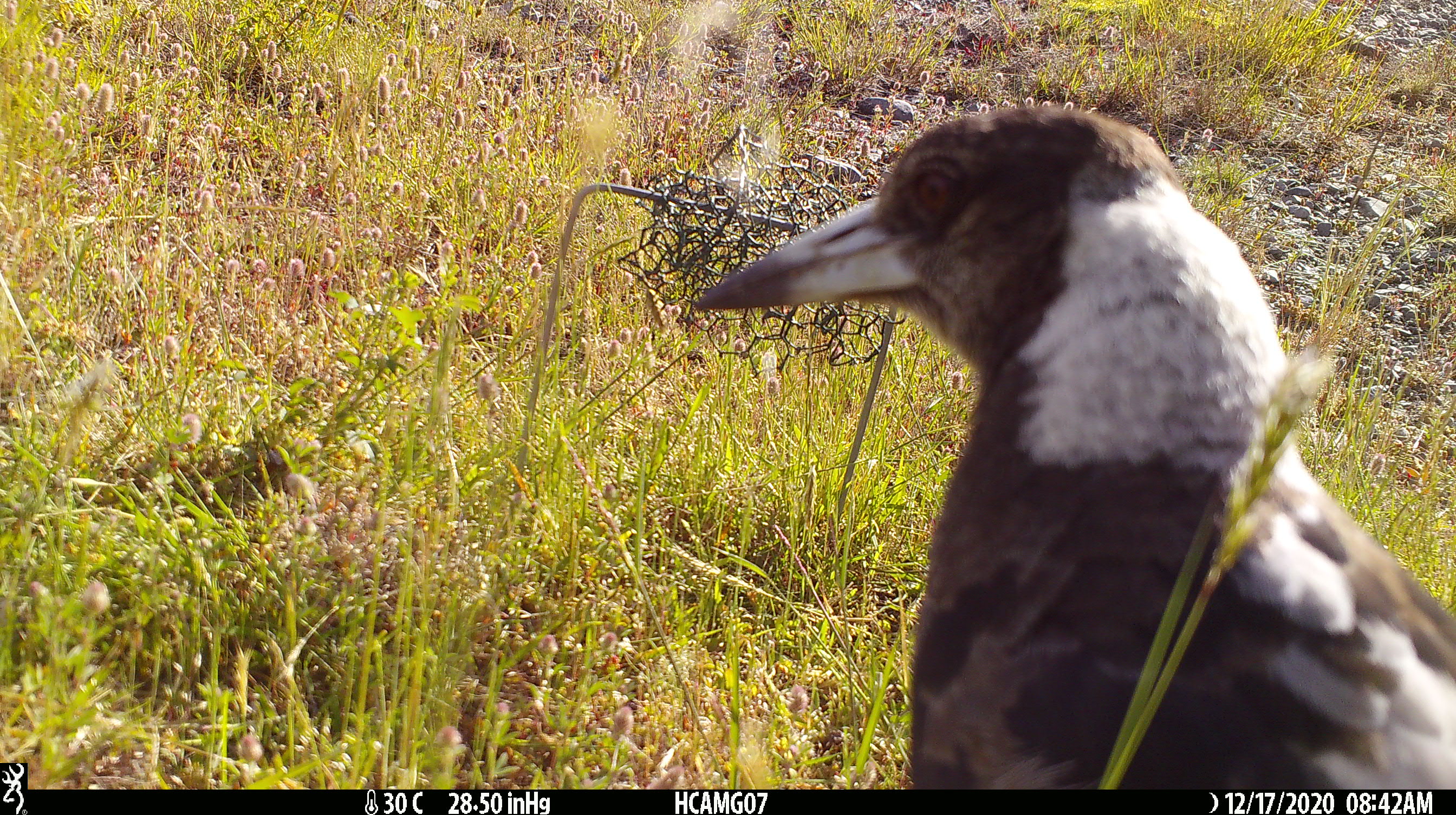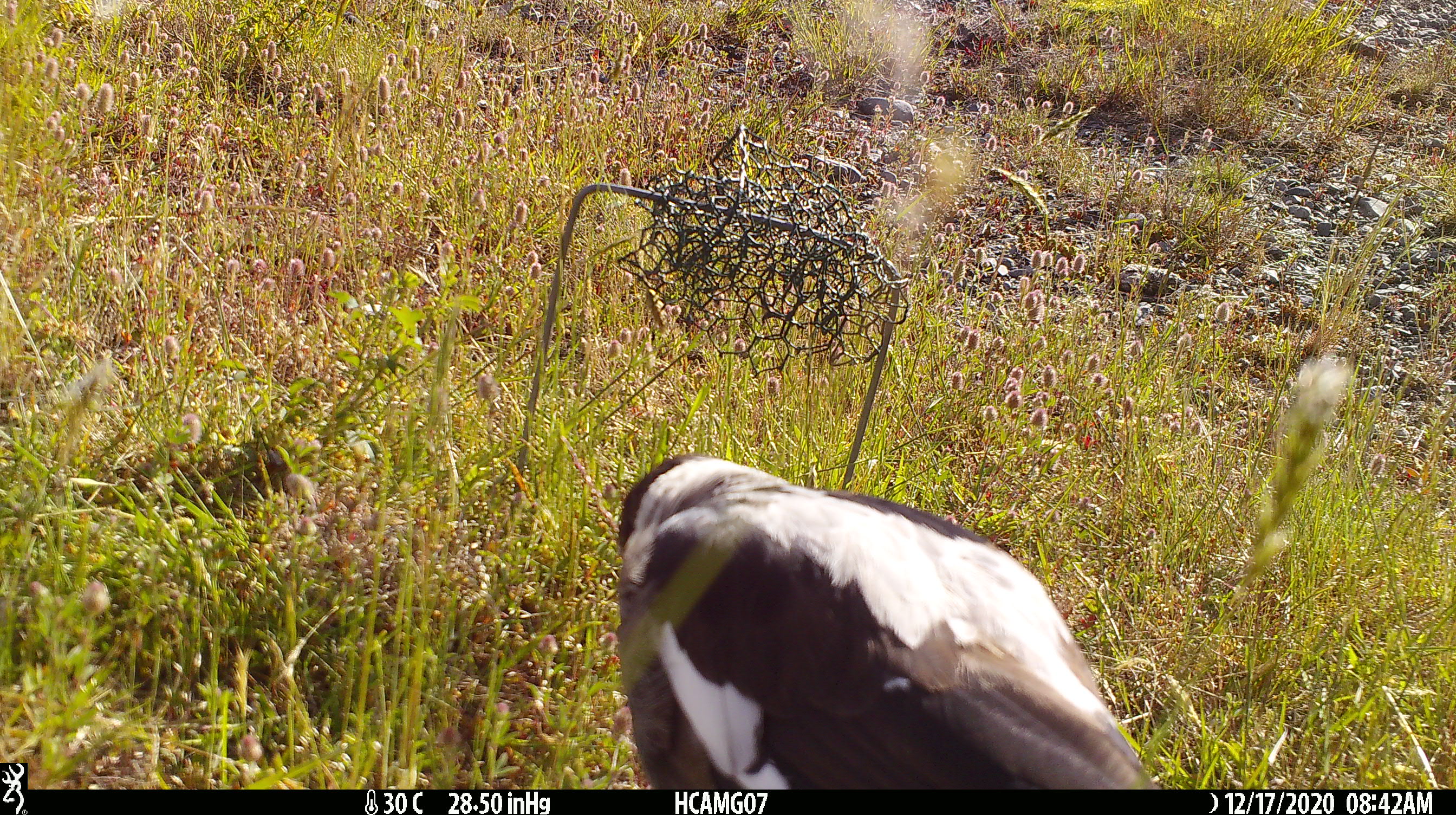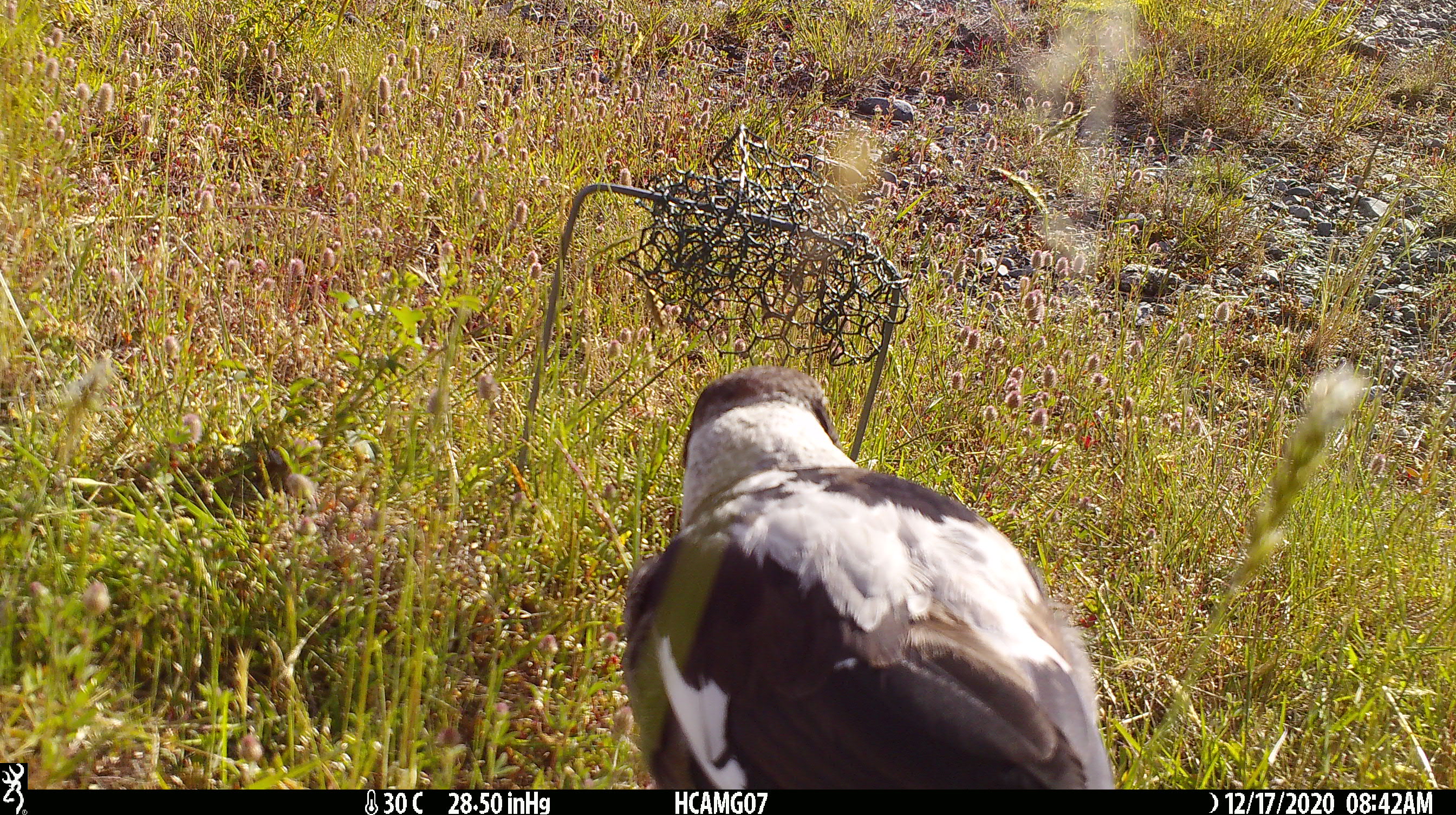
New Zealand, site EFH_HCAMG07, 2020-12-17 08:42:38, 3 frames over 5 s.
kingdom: Animalia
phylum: Chordata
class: Aves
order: Passeriformes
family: Artamidae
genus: Gymnorhina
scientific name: Gymnorhina tibicen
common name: australian magpie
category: magpie